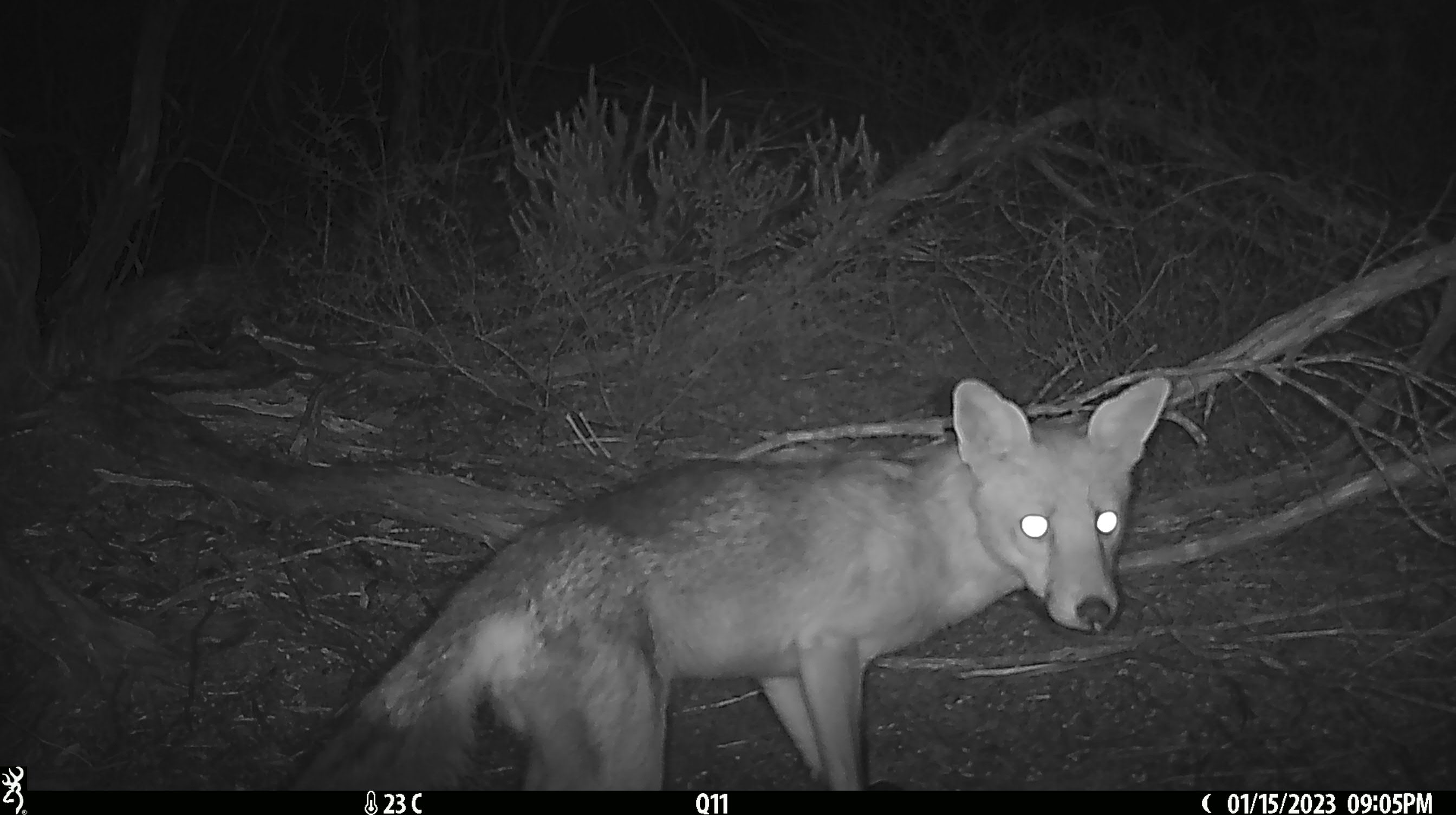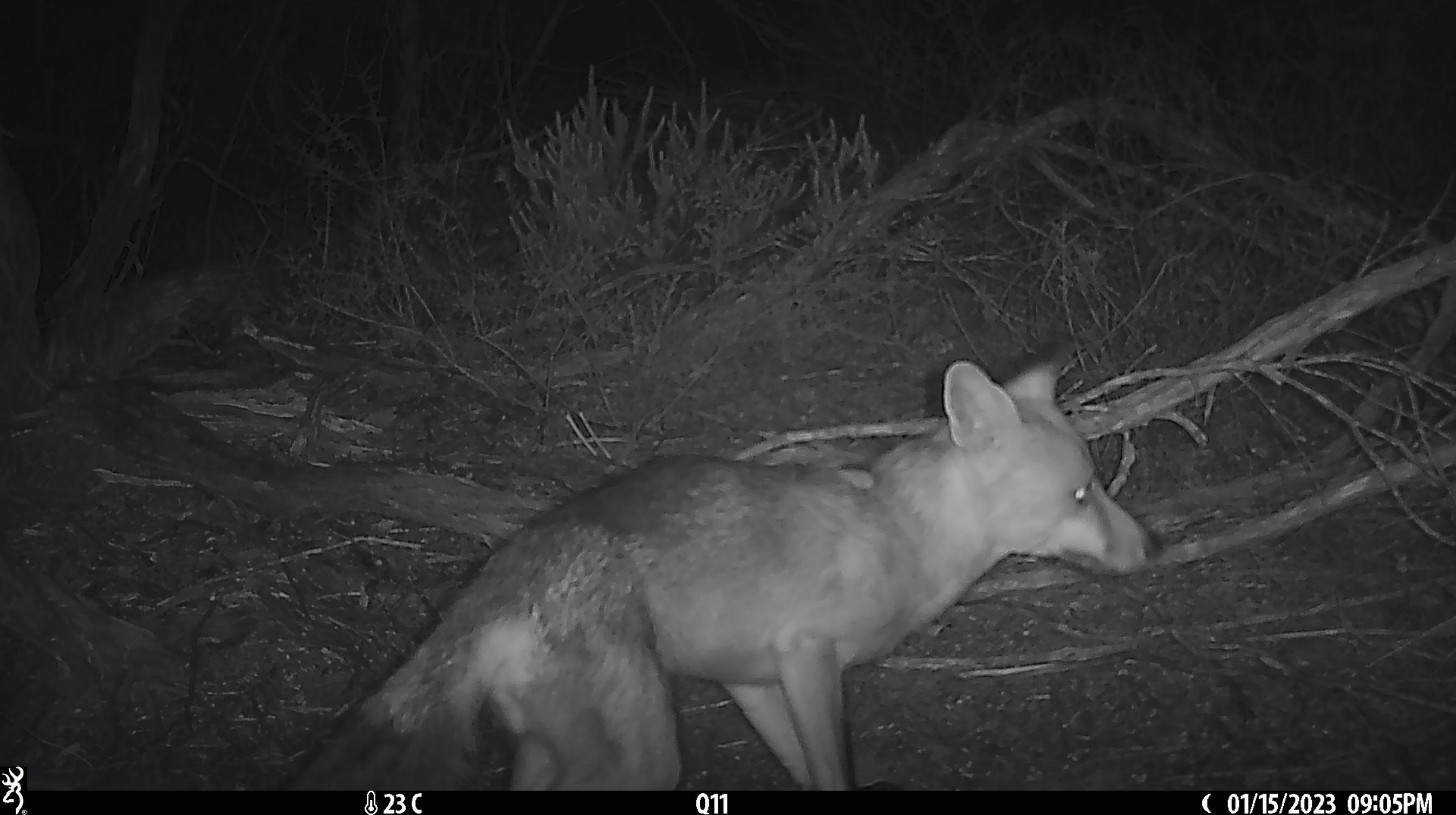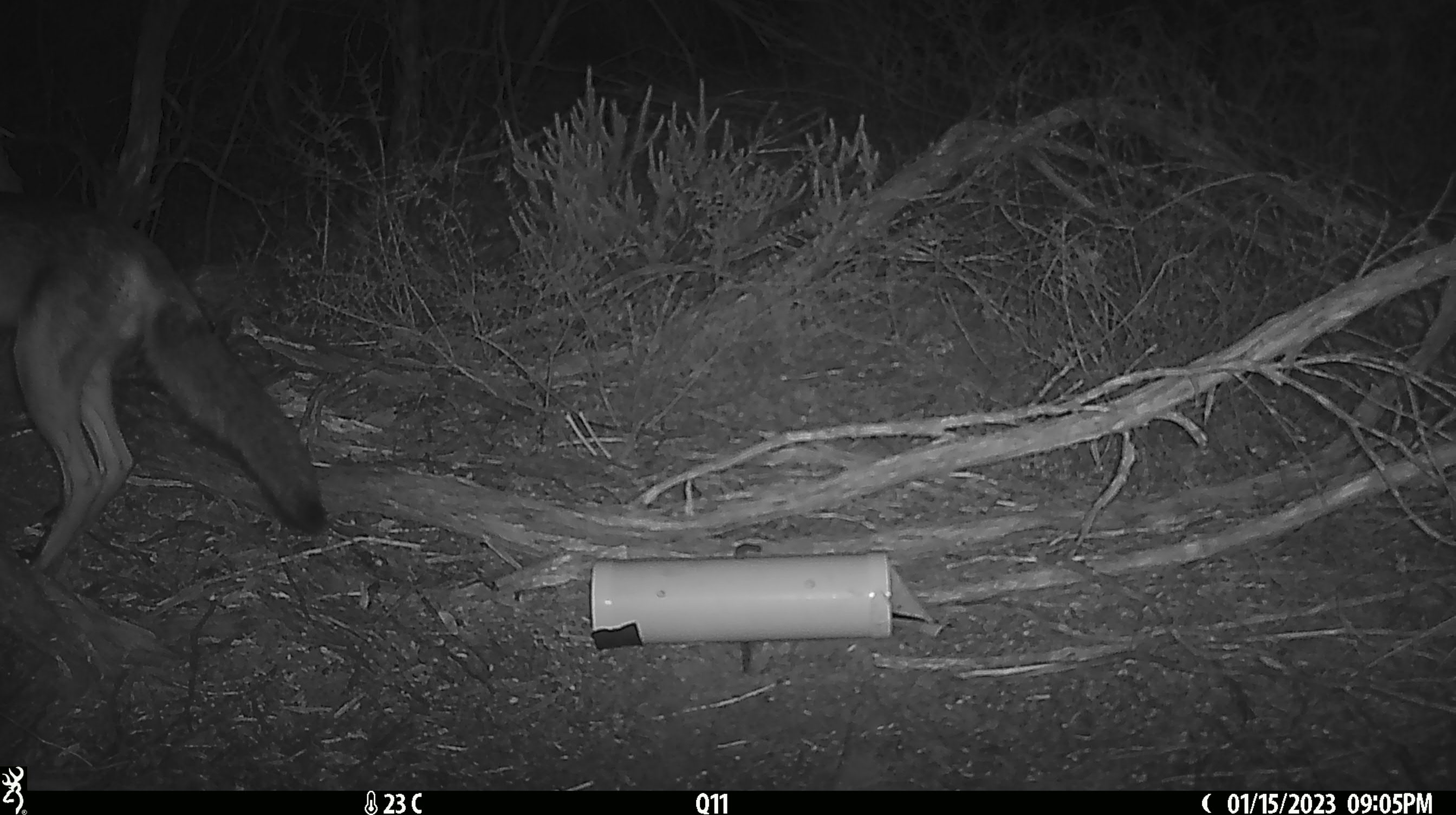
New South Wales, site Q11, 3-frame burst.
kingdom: Animalia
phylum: Chordata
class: Mammalia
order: Carnivora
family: Canidae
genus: Vulpes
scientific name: Vulpes vulpes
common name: red fox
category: fox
Fox (red fox) (Vulpes vulpes).